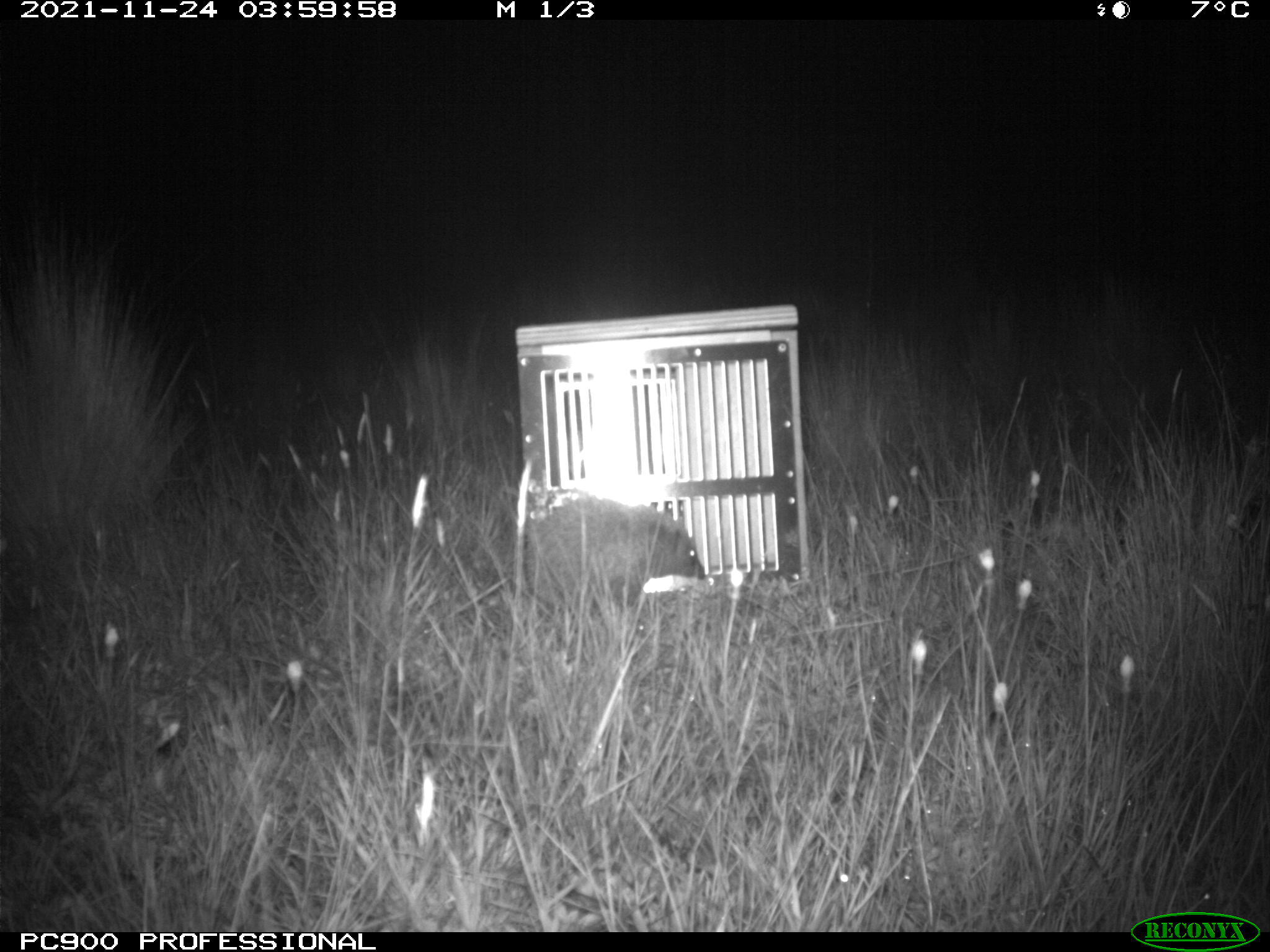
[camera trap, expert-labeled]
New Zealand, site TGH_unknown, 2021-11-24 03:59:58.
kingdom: Animalia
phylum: Chordata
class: Mammalia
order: Eulipotyphla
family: Erinaceidae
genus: Erinaceus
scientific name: Erinaceus europaeus europaeus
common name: european hedgehog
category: hedgehog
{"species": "hedgehog (european hedgehog) (Erinaceus europaeus europaeus)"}